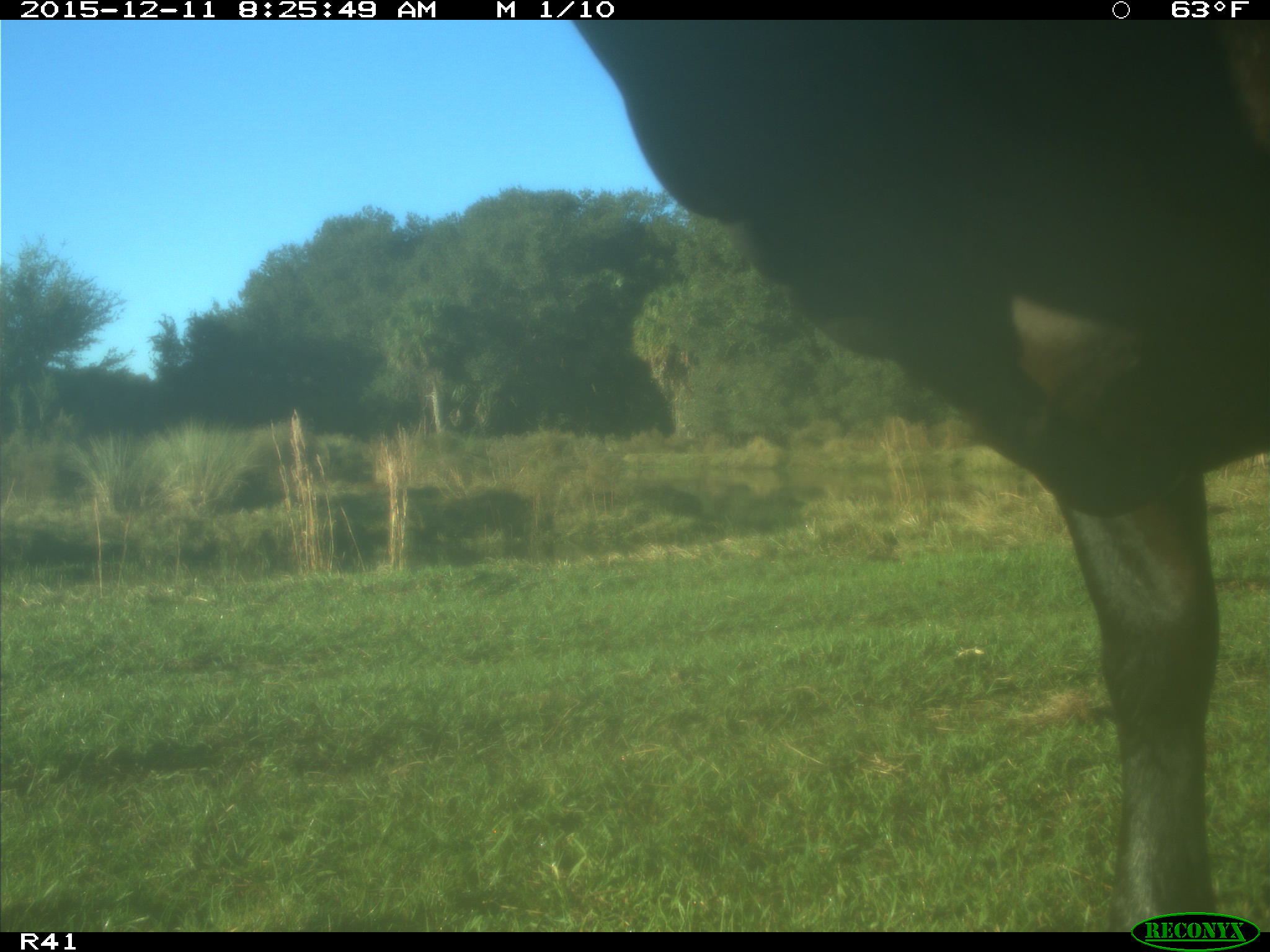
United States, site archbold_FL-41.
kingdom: Animalia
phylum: Chordata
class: Mammalia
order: Artiodactyla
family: Bovidae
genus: Bos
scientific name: Bos taurus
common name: domestic cow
Bos taurus (domestic cow).